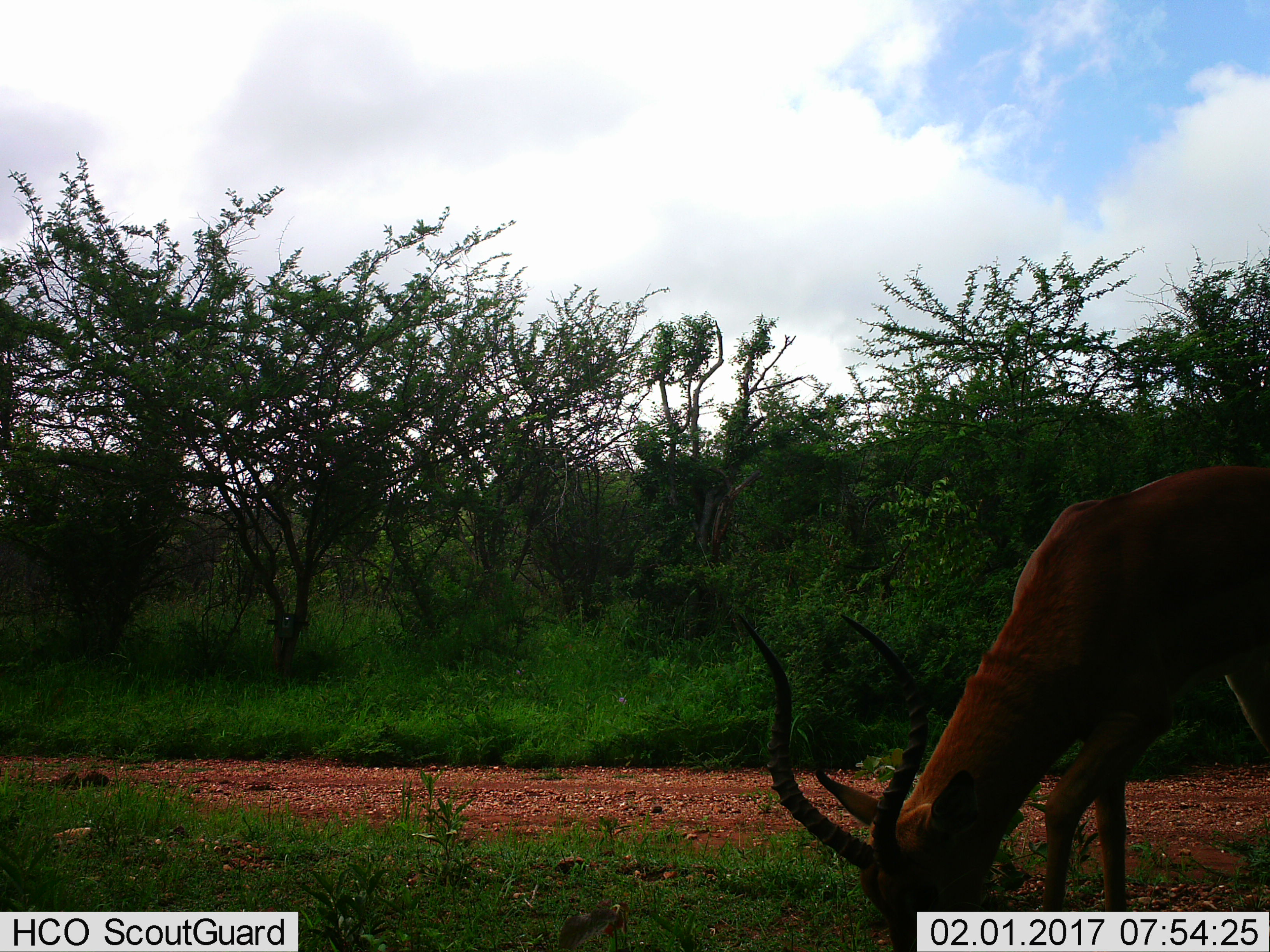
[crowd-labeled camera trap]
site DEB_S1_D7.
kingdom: Animalia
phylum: Chordata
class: Mammalia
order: Artiodactyla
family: Bovidae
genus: Aepyceros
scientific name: Aepyceros melampus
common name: impala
Impala (Aepyceros melampus), count 1. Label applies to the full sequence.